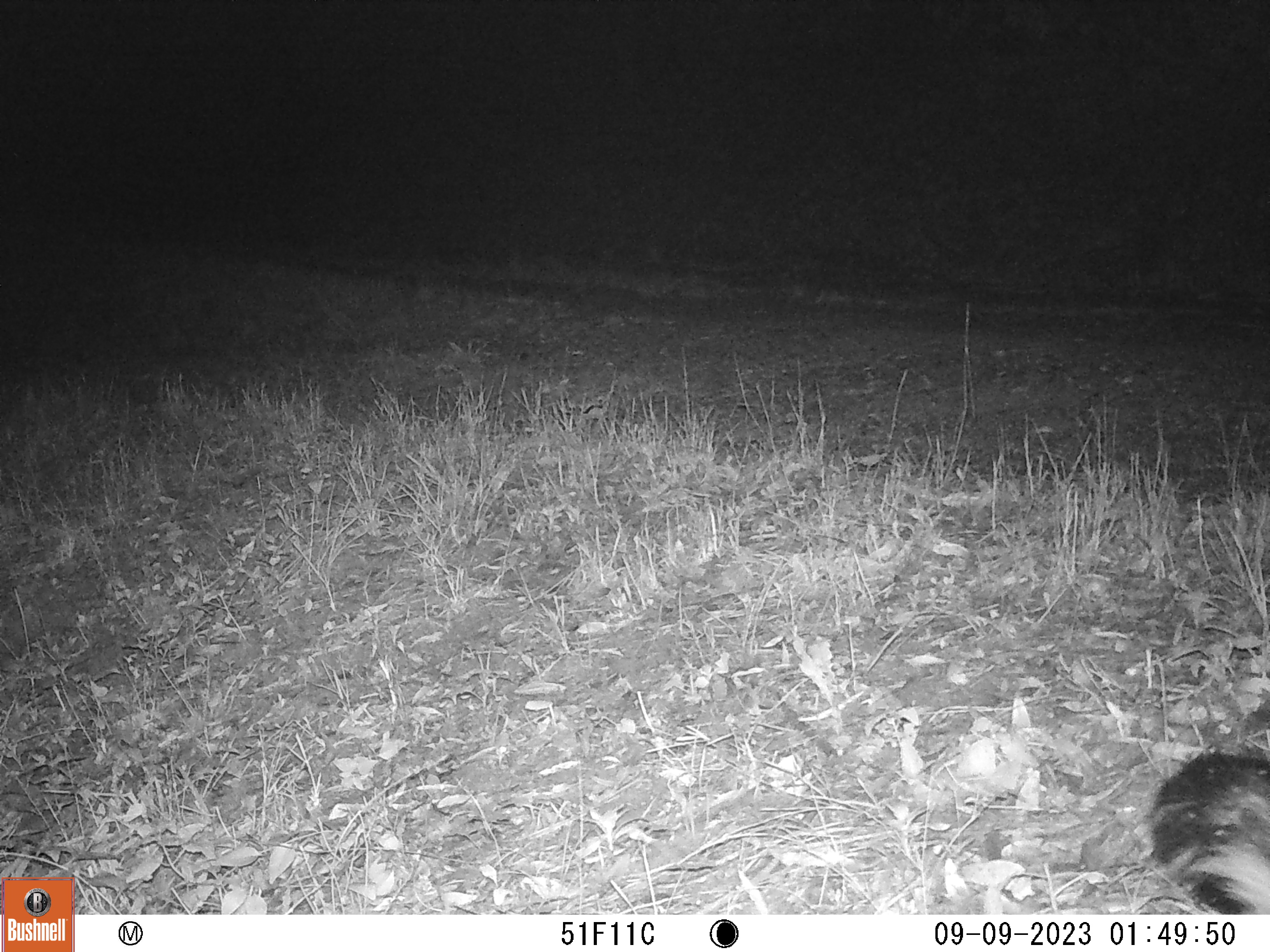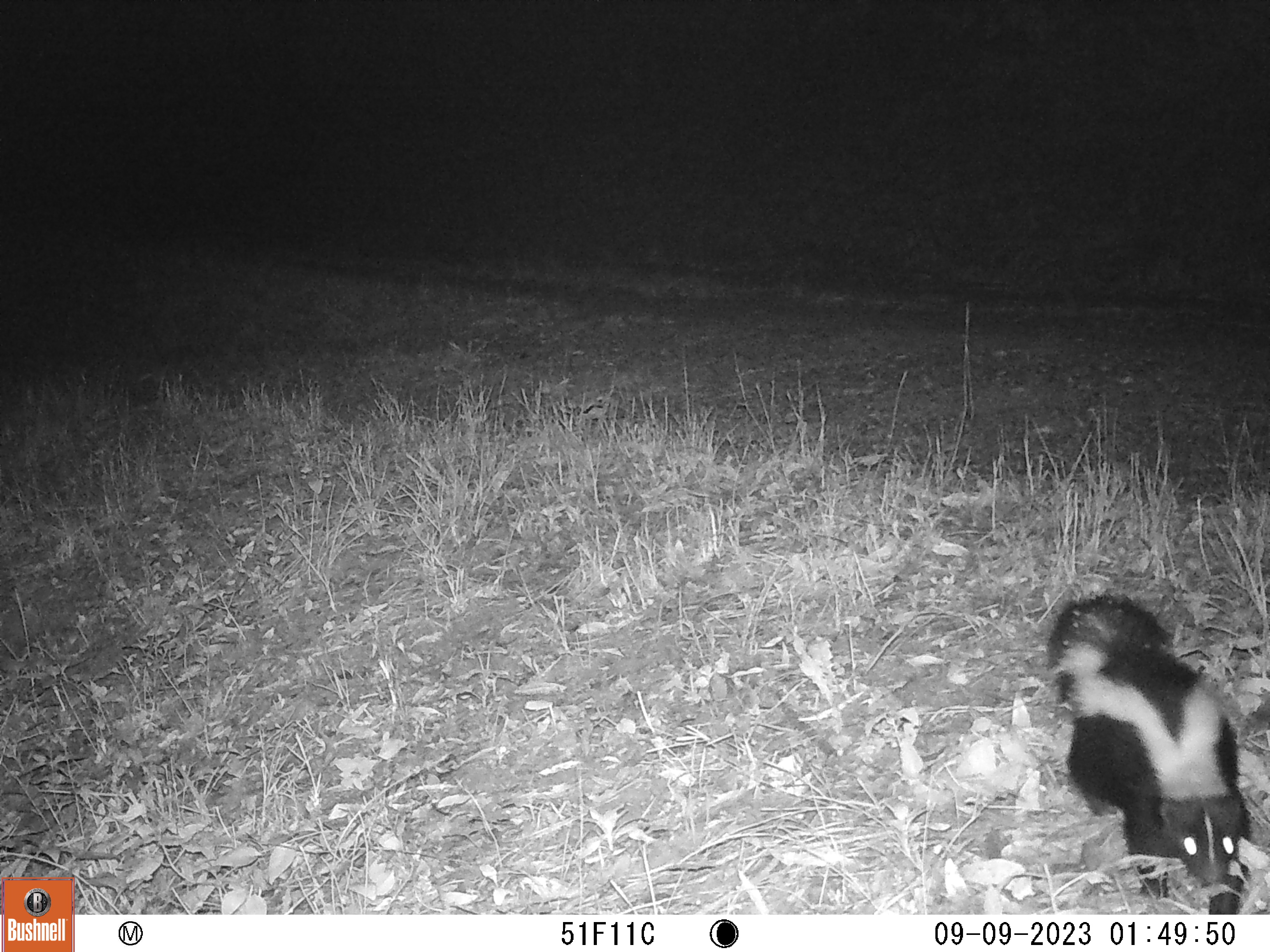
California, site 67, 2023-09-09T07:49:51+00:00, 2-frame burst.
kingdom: Animalia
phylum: Chordata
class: Mammalia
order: Carnivora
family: Mephitidae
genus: Mephitis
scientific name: Mephitis mephitis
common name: striped skunk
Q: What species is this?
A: Striped skunk (Mephitis mephitis).